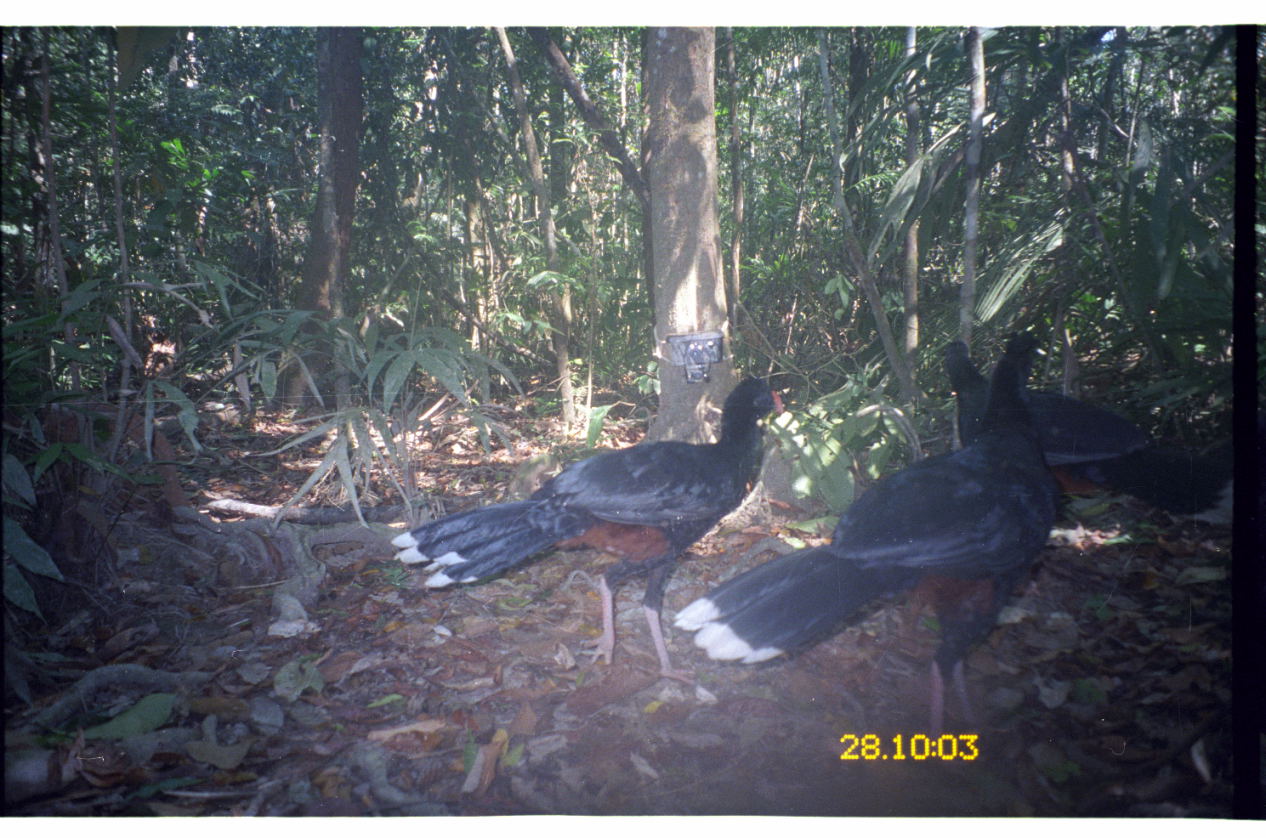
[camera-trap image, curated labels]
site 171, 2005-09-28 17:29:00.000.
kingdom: Animalia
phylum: Chordata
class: Aves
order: Galliformes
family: Cracidae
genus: Mitu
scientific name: Mitu tuberosum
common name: razor-billed curassow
Mitu tuberosum (razor-billed curassow).